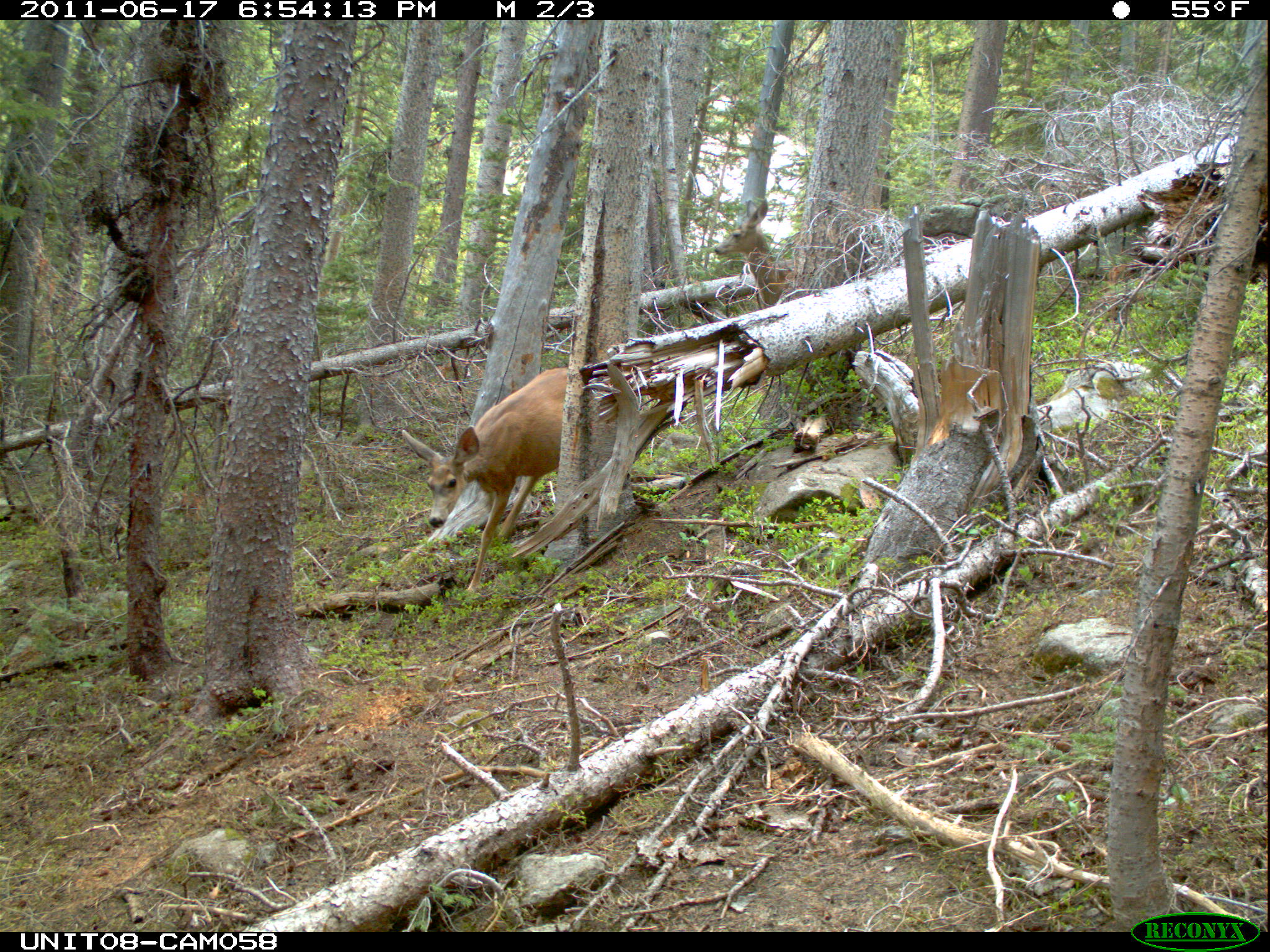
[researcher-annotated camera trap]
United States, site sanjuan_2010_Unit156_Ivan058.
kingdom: Animalia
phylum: Chordata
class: Mammalia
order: Artiodactyla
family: Cervidae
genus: Odocoileus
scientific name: Odocoileus hemionus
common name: mule deer